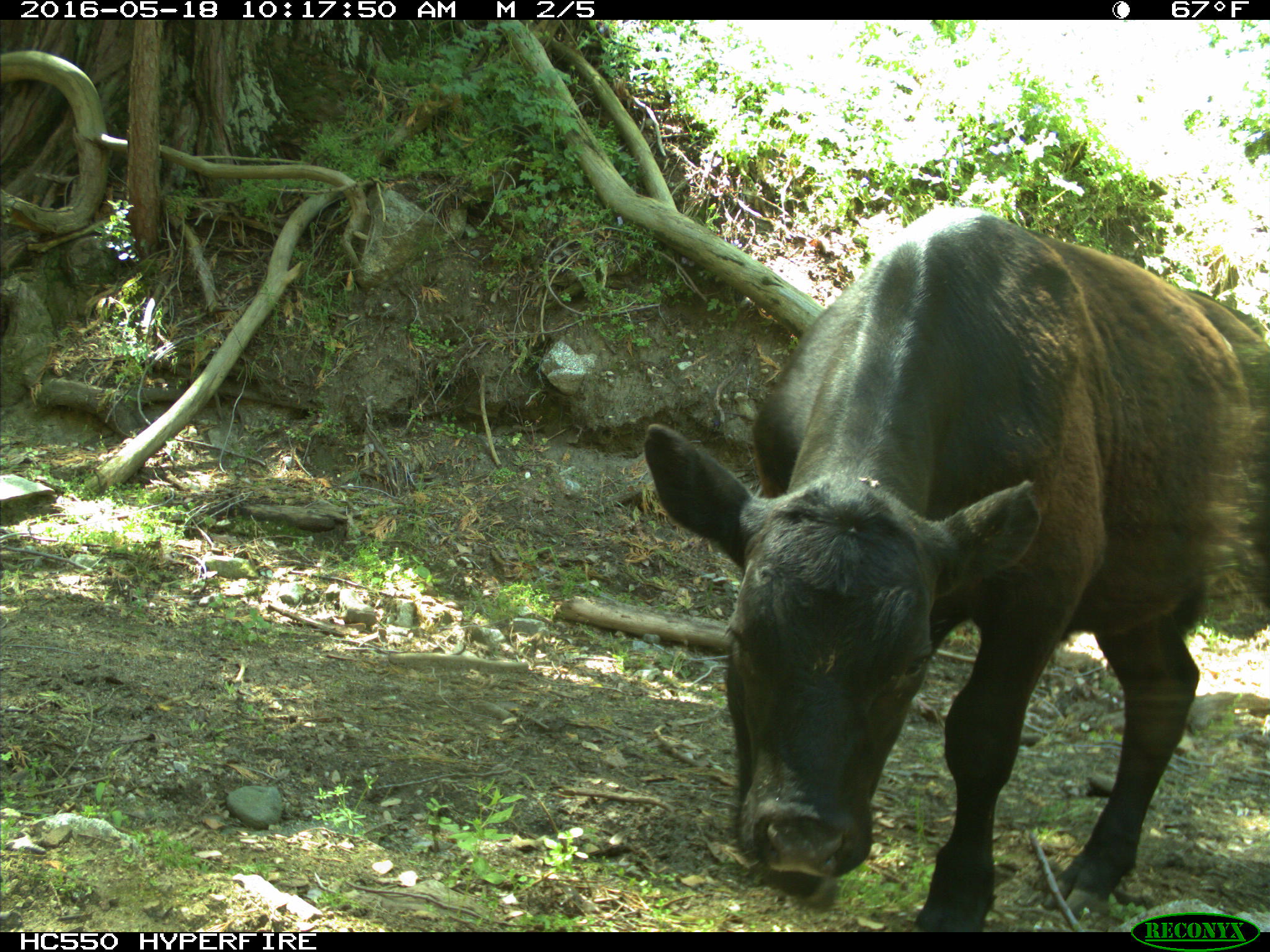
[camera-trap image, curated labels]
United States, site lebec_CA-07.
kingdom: Animalia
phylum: Chordata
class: Mammalia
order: Artiodactyla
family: Bovidae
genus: Bos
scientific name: Bos taurus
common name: domestic cow